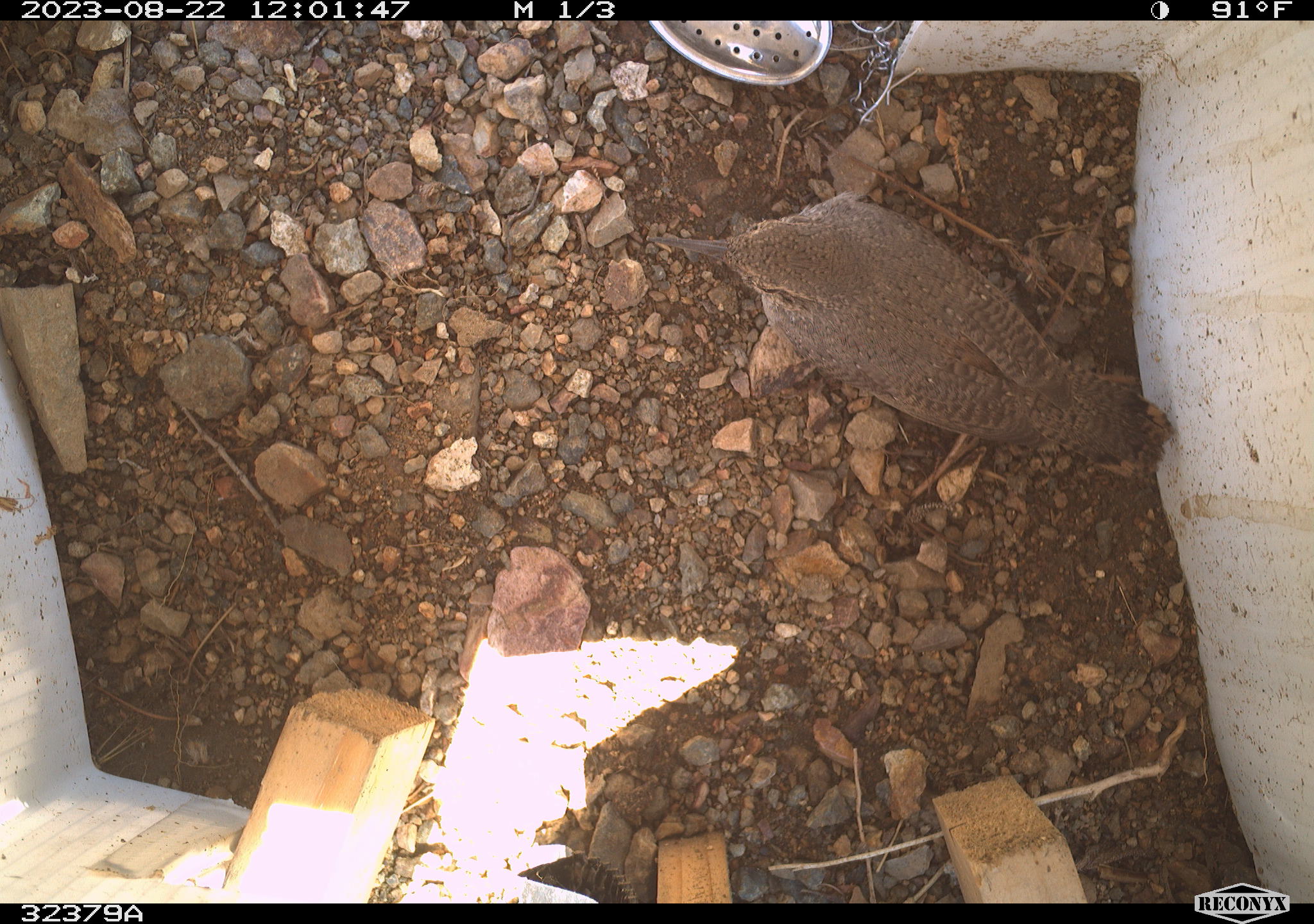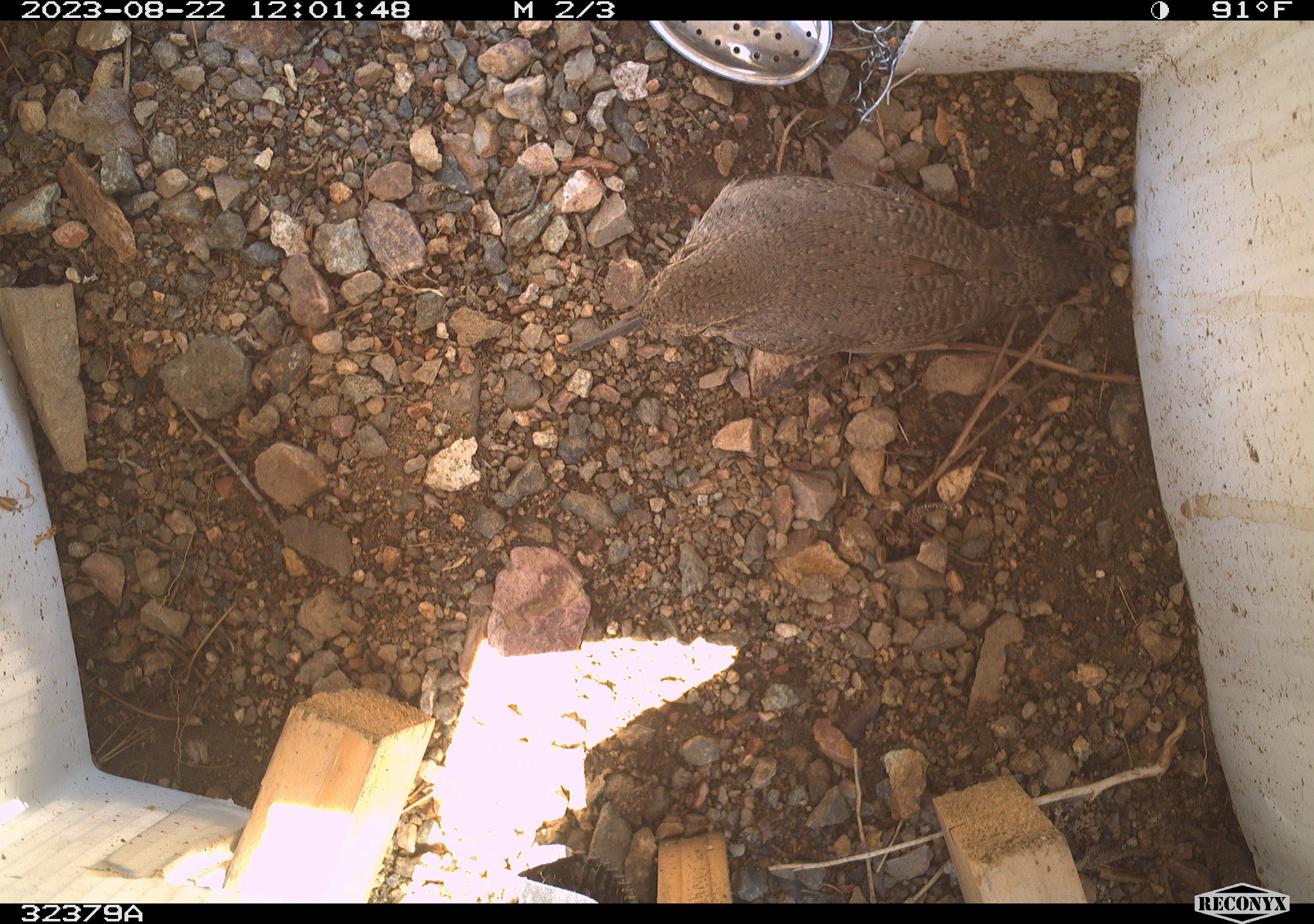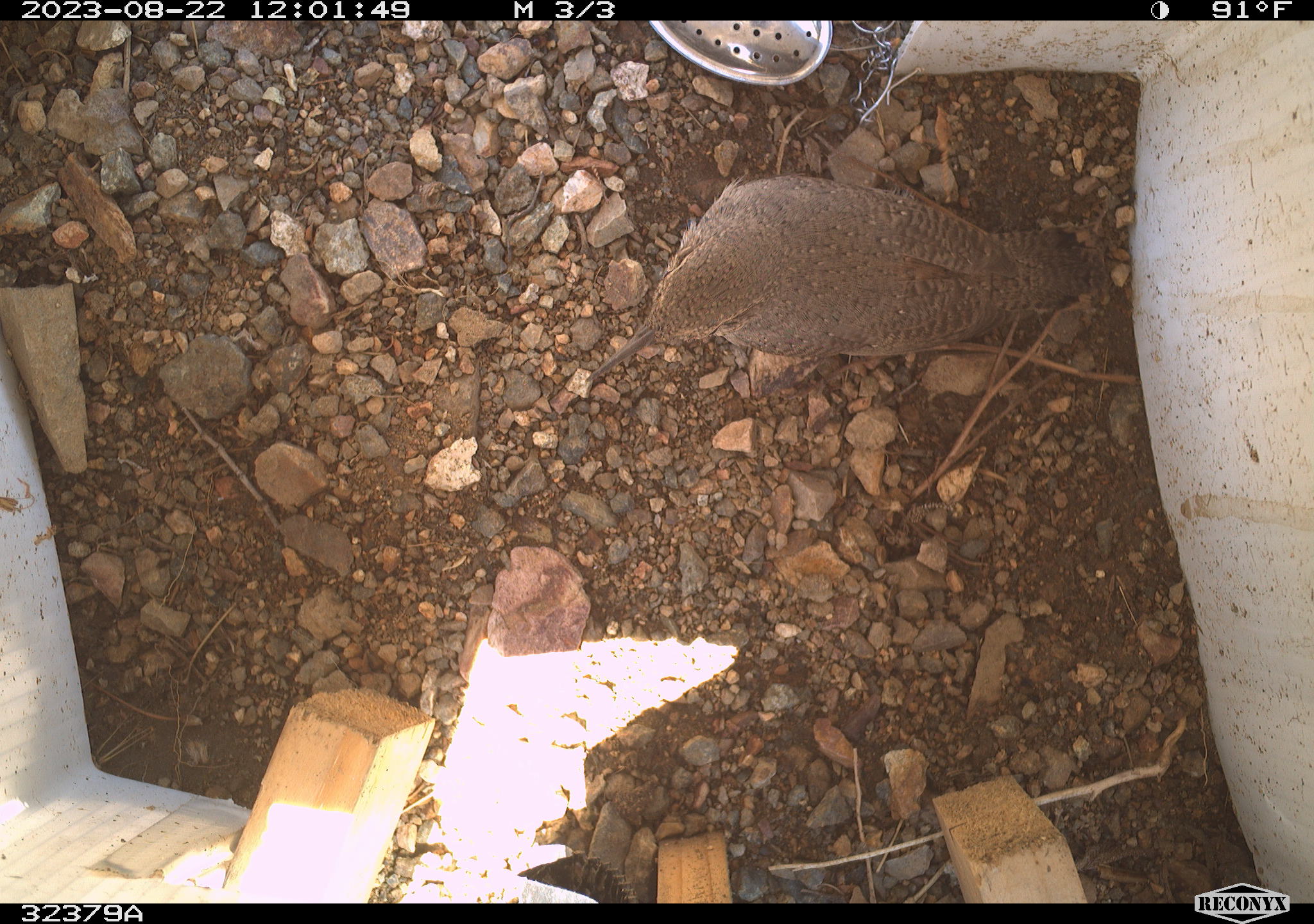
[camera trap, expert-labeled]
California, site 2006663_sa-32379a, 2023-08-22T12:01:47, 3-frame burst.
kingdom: Animalia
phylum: Chordata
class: Aves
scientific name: Aves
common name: bird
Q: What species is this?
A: Bird (Aves).